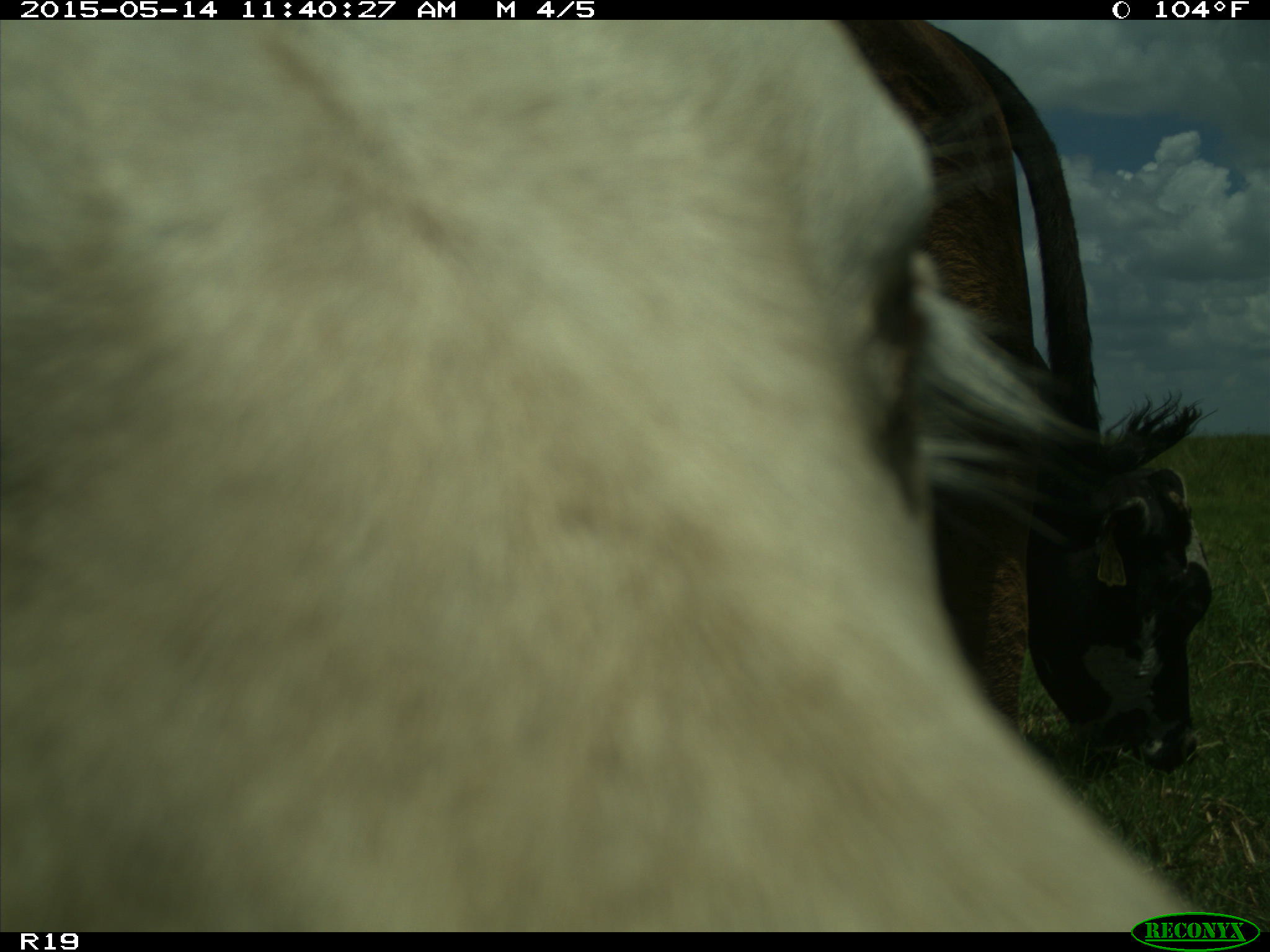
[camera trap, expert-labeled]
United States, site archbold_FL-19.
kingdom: Animalia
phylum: Chordata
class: Mammalia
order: Artiodactyla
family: Bovidae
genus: Bos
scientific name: Bos taurus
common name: domestic cow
Bos taurus (domestic cow).